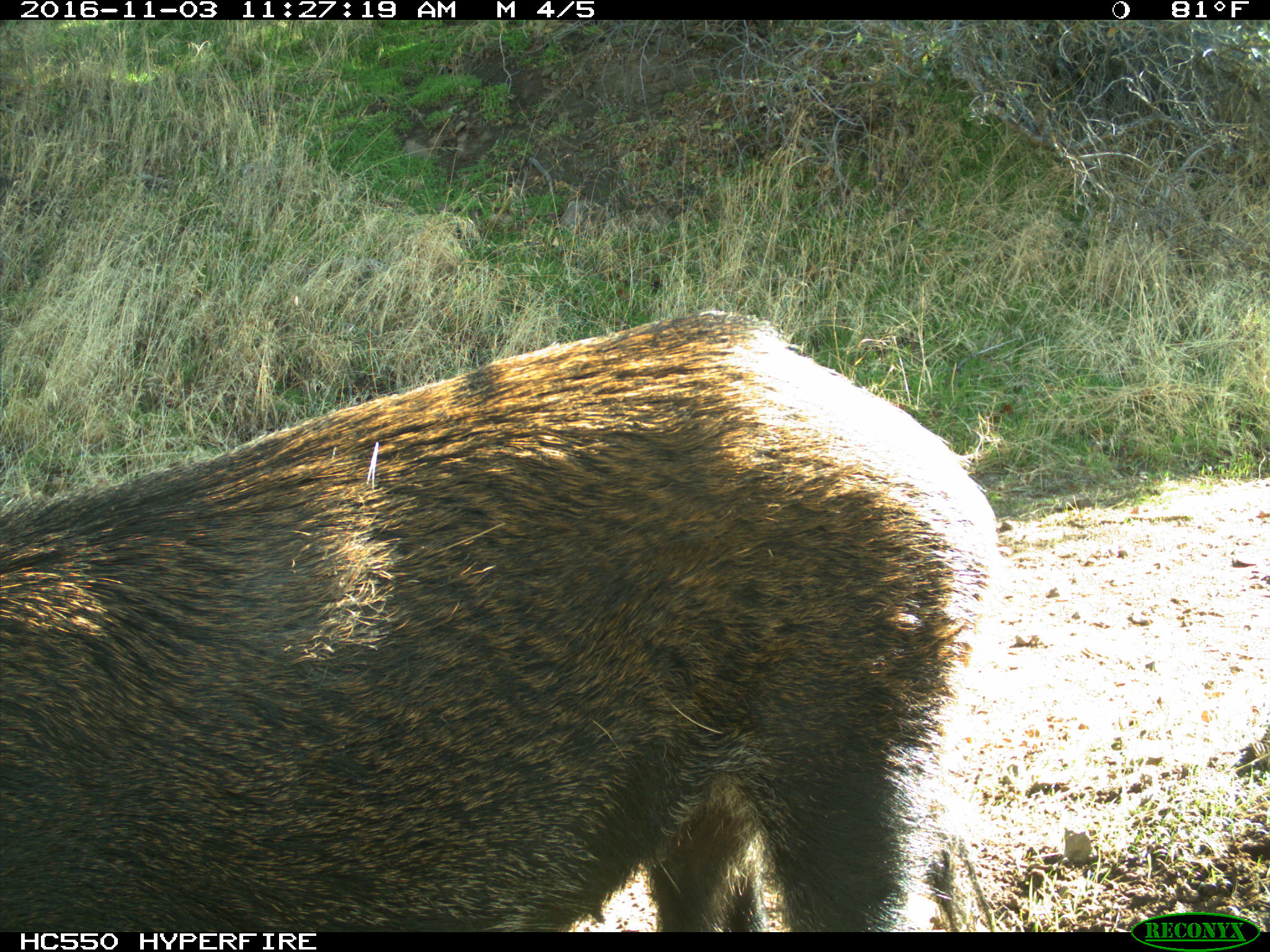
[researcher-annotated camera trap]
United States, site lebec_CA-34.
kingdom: Animalia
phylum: Chordata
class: Mammalia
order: Artiodactyla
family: Suidae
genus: Sus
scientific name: Sus scrofa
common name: wild boar